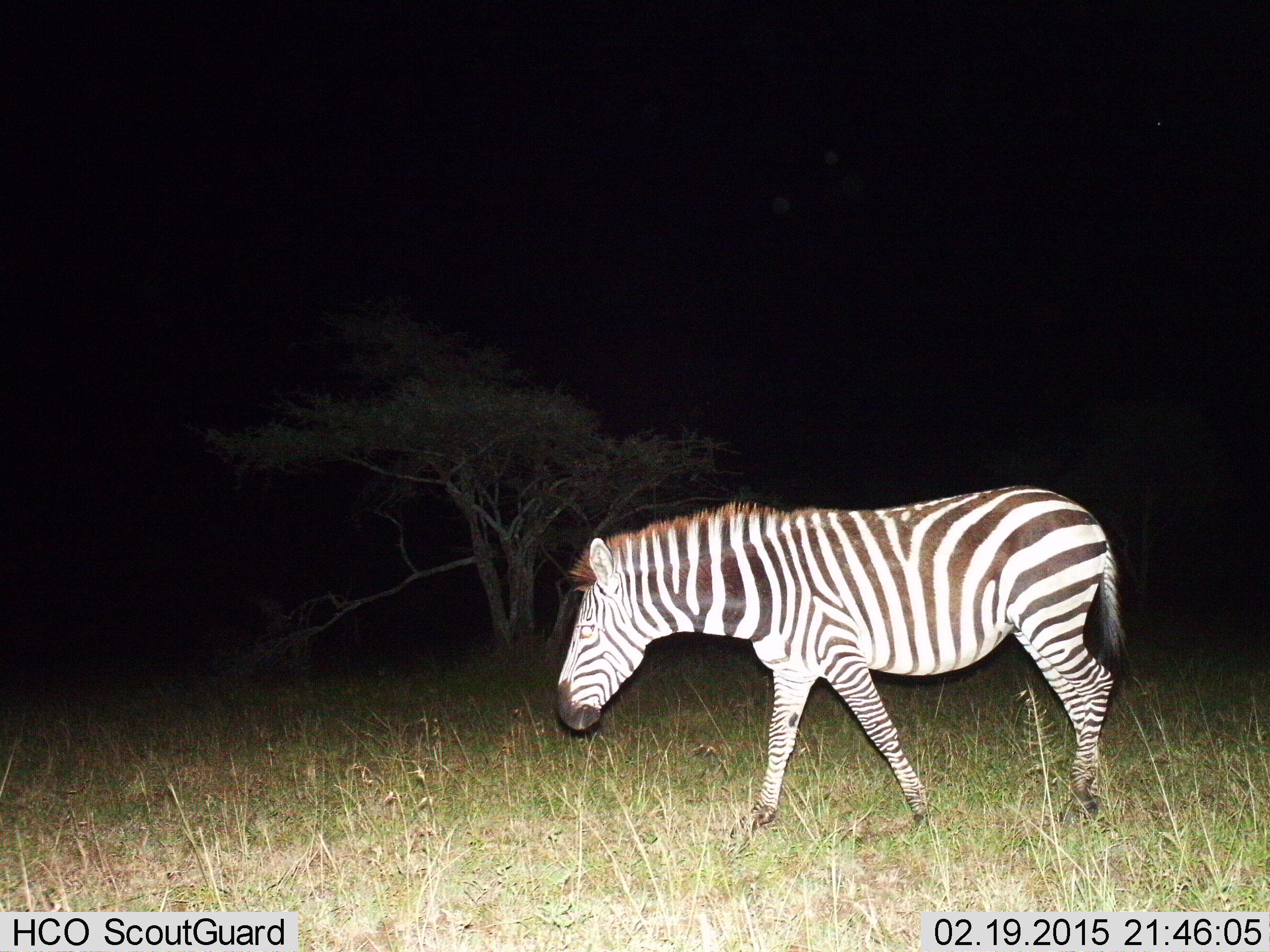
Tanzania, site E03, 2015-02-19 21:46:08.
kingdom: Animalia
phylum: Chordata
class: Mammalia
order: Perissodactyla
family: Equidae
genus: Equus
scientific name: Equus quagga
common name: plains zebra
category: zebra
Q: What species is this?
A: Zebra (plains zebra) (Equus quagga).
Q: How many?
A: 1.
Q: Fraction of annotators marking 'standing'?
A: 10%.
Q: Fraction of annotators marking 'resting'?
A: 0%.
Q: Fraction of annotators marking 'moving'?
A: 90%.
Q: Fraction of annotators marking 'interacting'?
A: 0%.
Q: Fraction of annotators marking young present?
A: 0%.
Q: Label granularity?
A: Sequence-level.